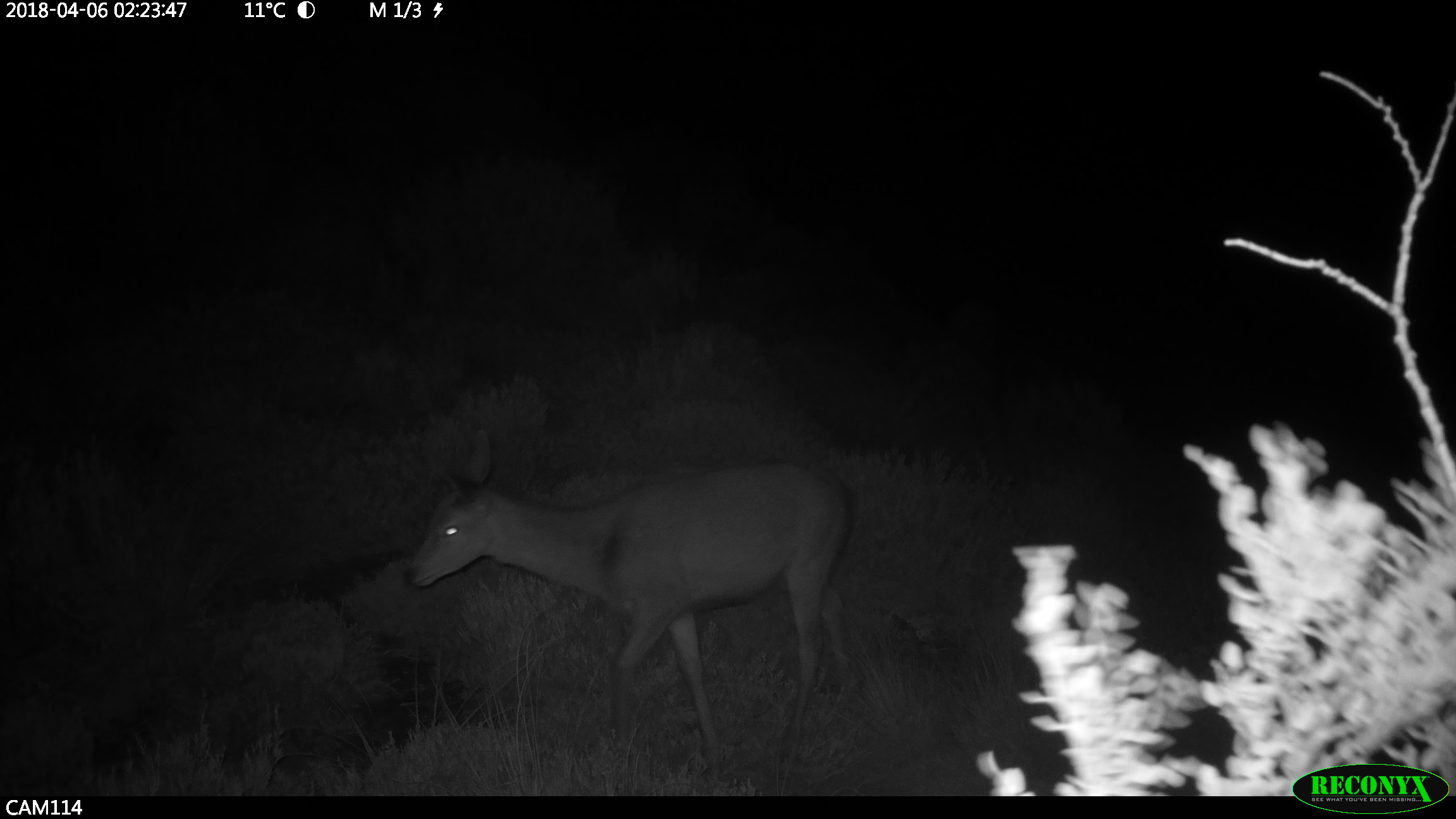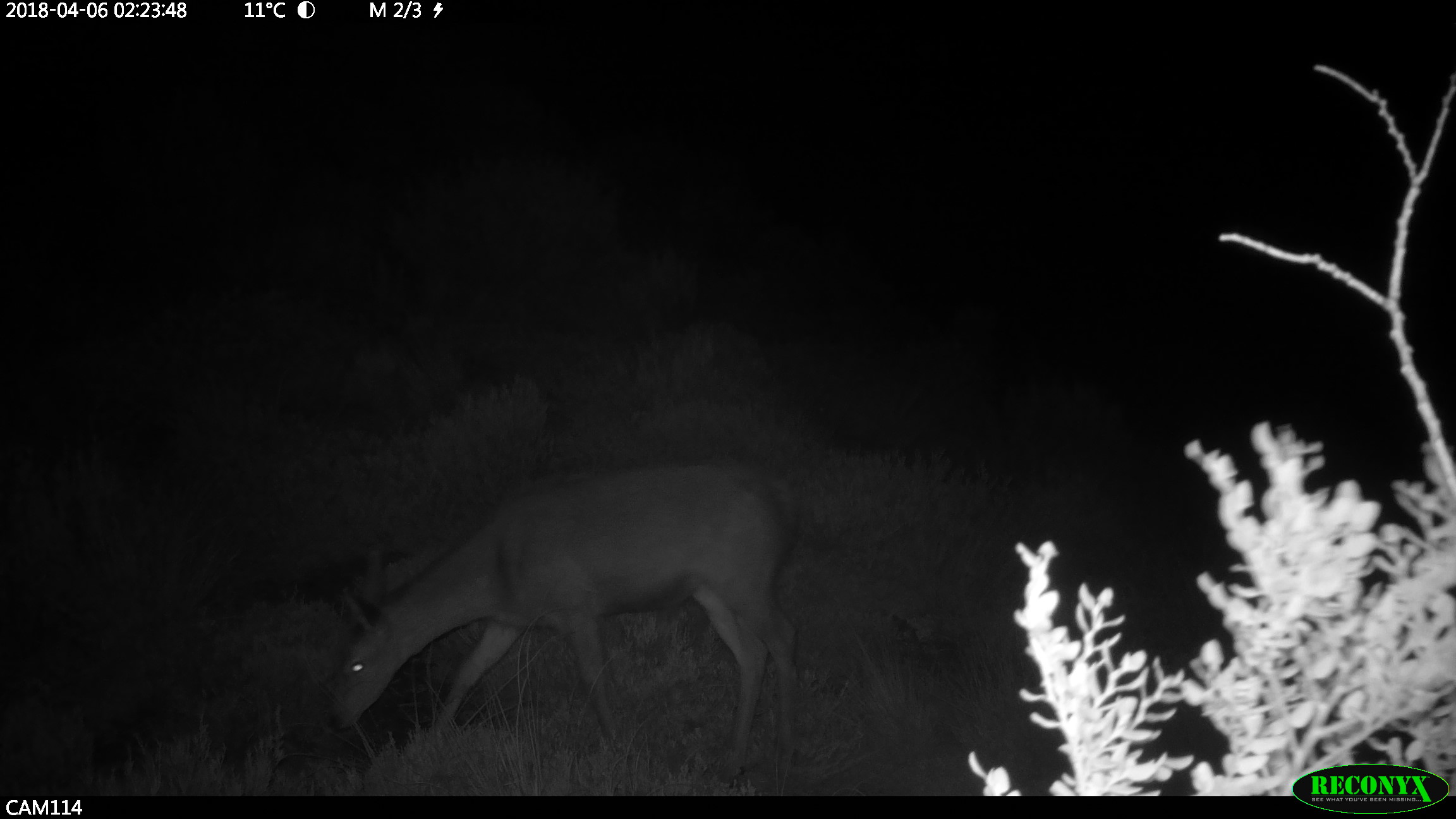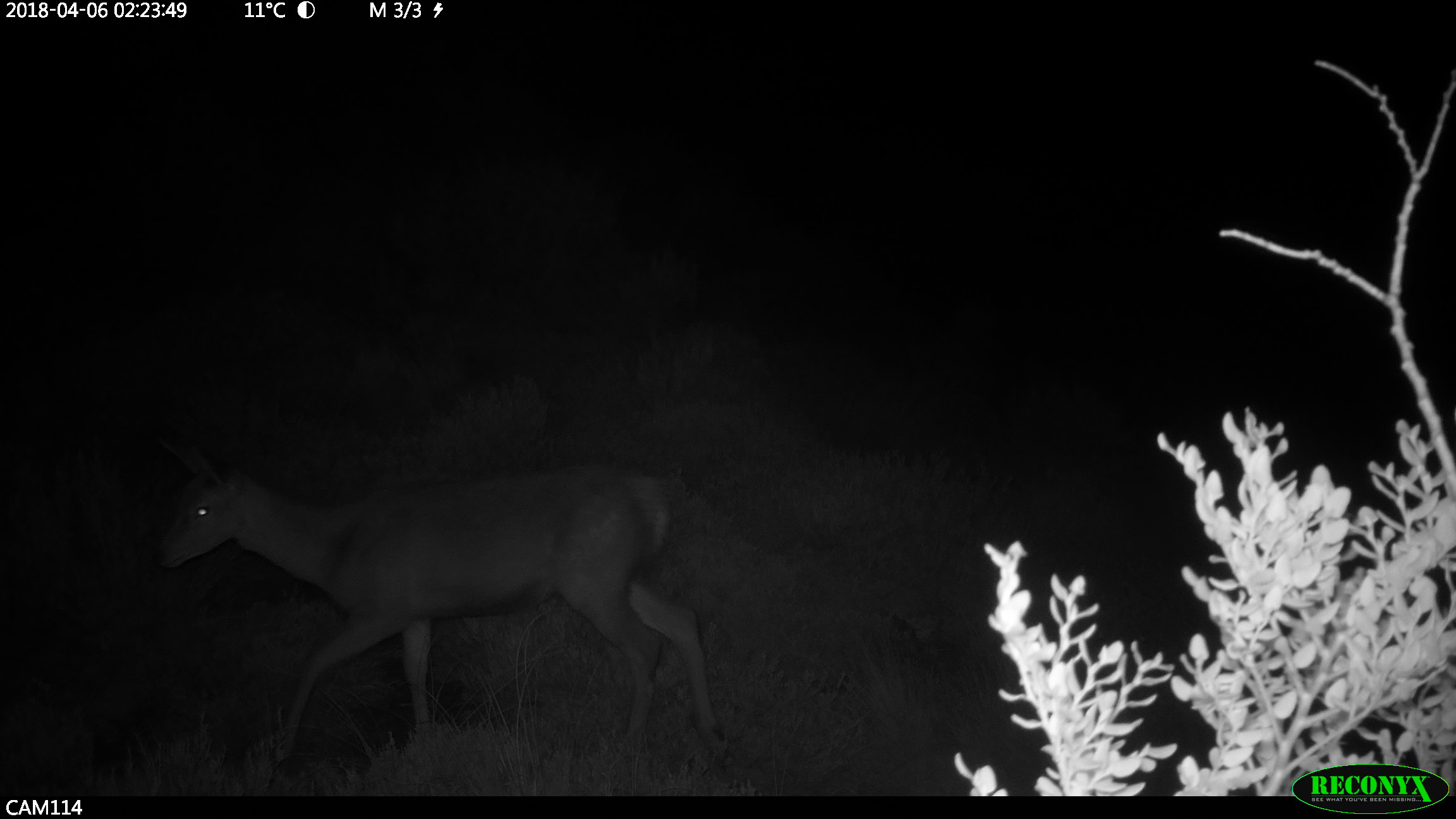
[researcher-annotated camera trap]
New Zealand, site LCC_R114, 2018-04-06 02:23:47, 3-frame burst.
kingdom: Animalia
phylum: Chordata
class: Mammalia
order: Artiodactyla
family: Cervidae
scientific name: Cervidae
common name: deer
Deer (Cervidae).